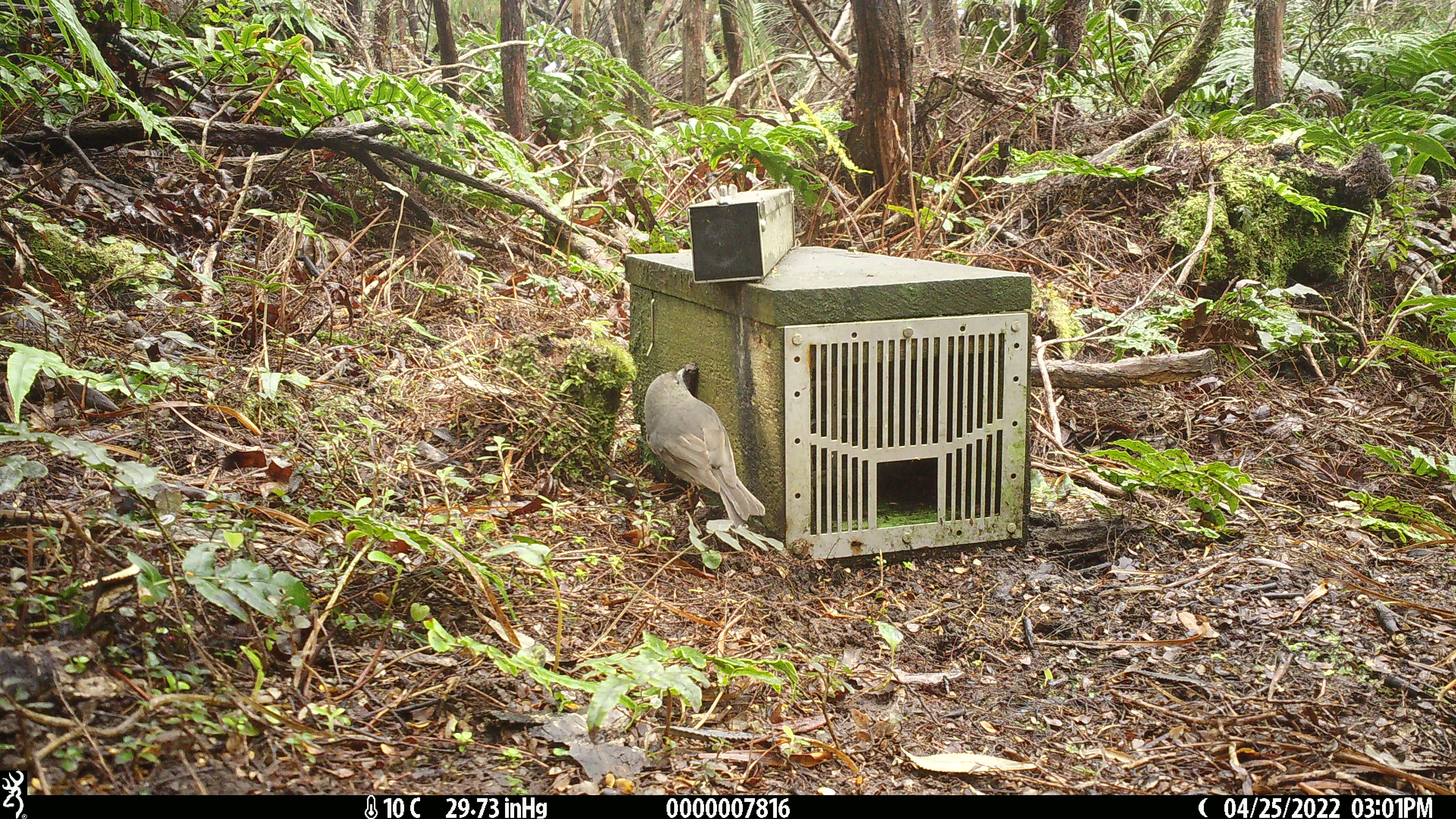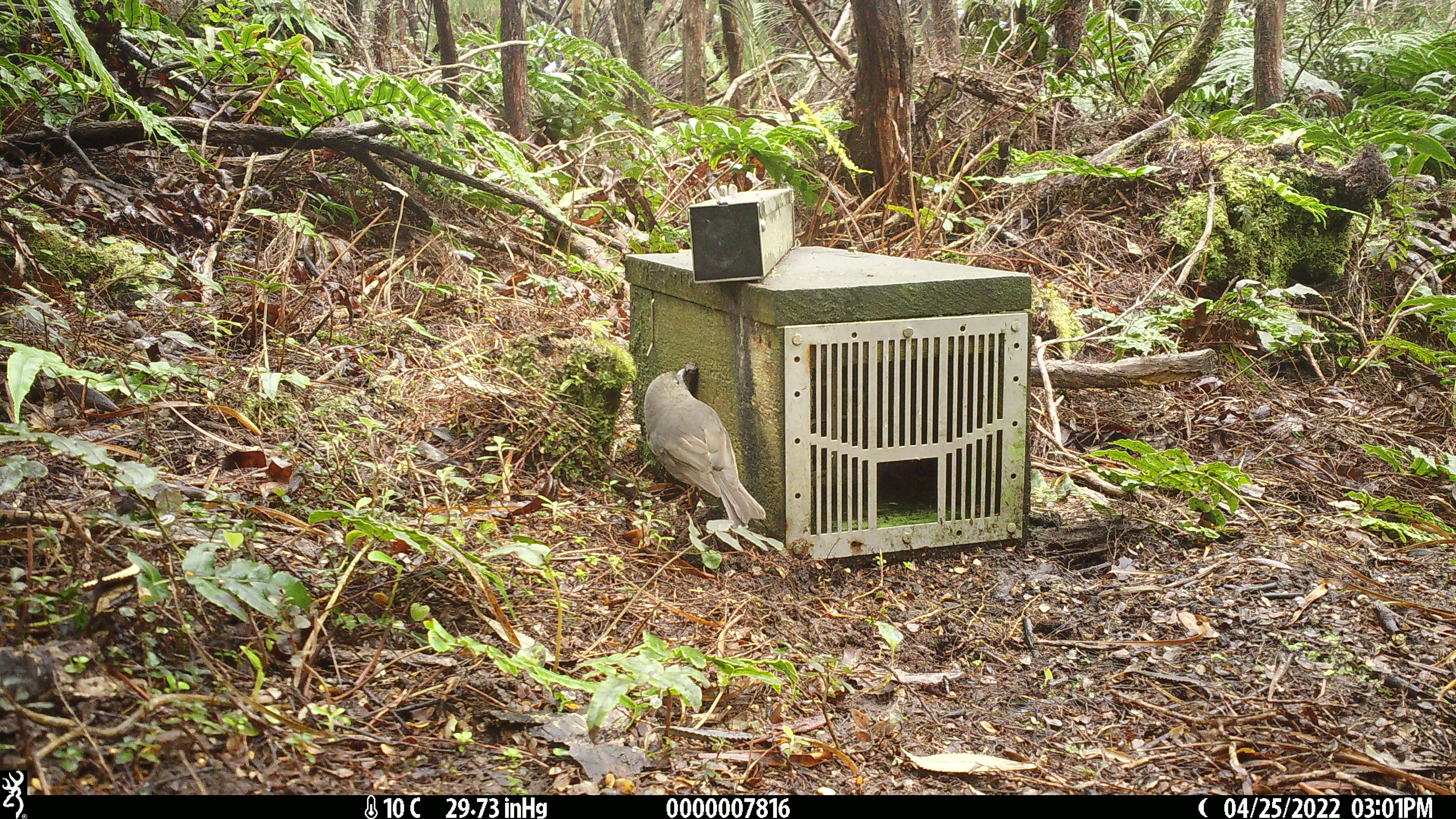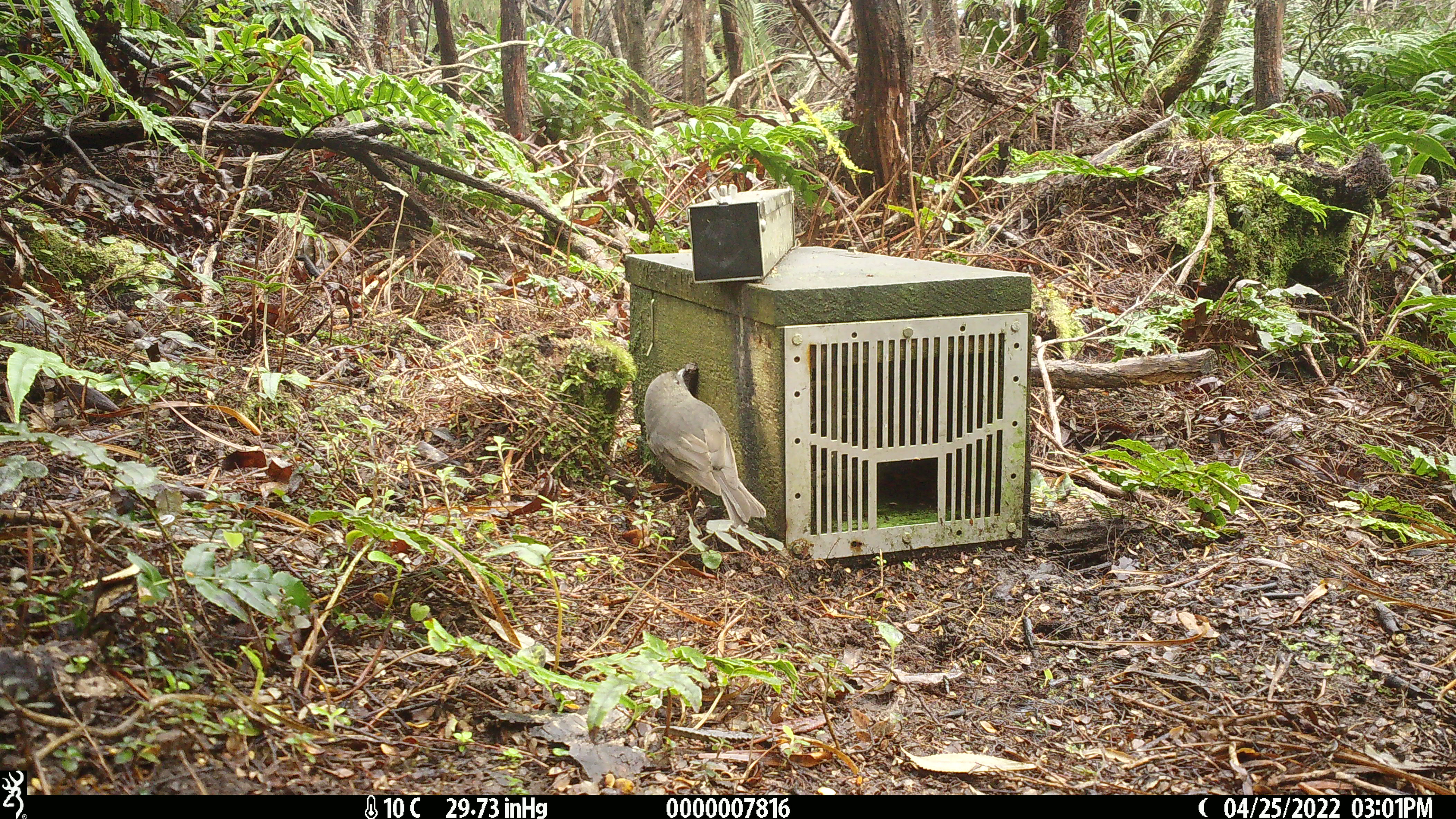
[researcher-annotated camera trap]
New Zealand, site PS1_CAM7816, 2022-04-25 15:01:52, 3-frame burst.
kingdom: Animalia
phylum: Chordata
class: Aves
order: Passeriformes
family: Petroicidae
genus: Petroica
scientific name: Petroica australis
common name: new zealand robin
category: robin